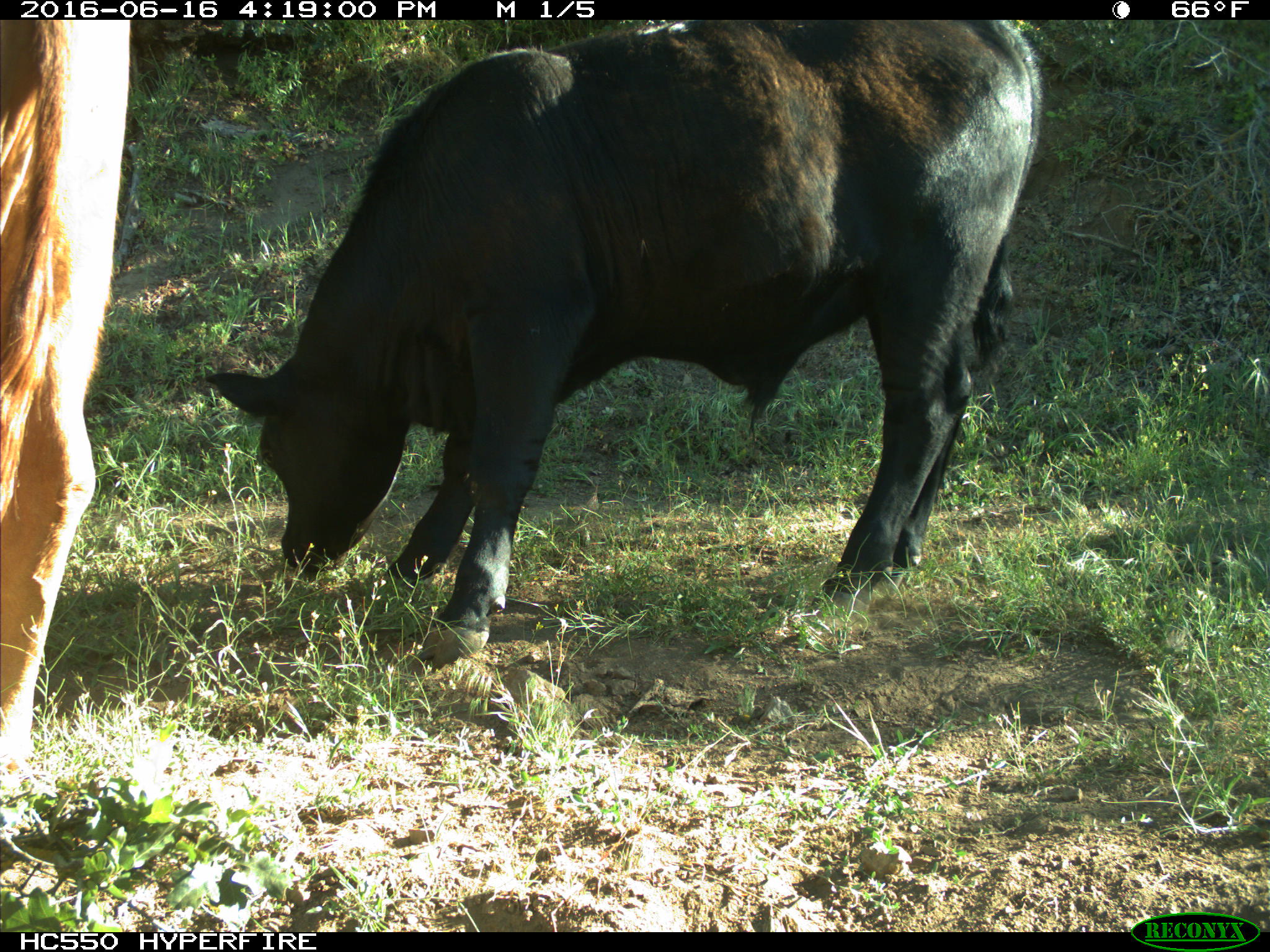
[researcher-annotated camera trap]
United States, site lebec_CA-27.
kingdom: Animalia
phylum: Chordata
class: Mammalia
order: Artiodactyla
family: Bovidae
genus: Bos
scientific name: Bos taurus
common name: domestic cow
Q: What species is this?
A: Bos taurus (domestic cow).